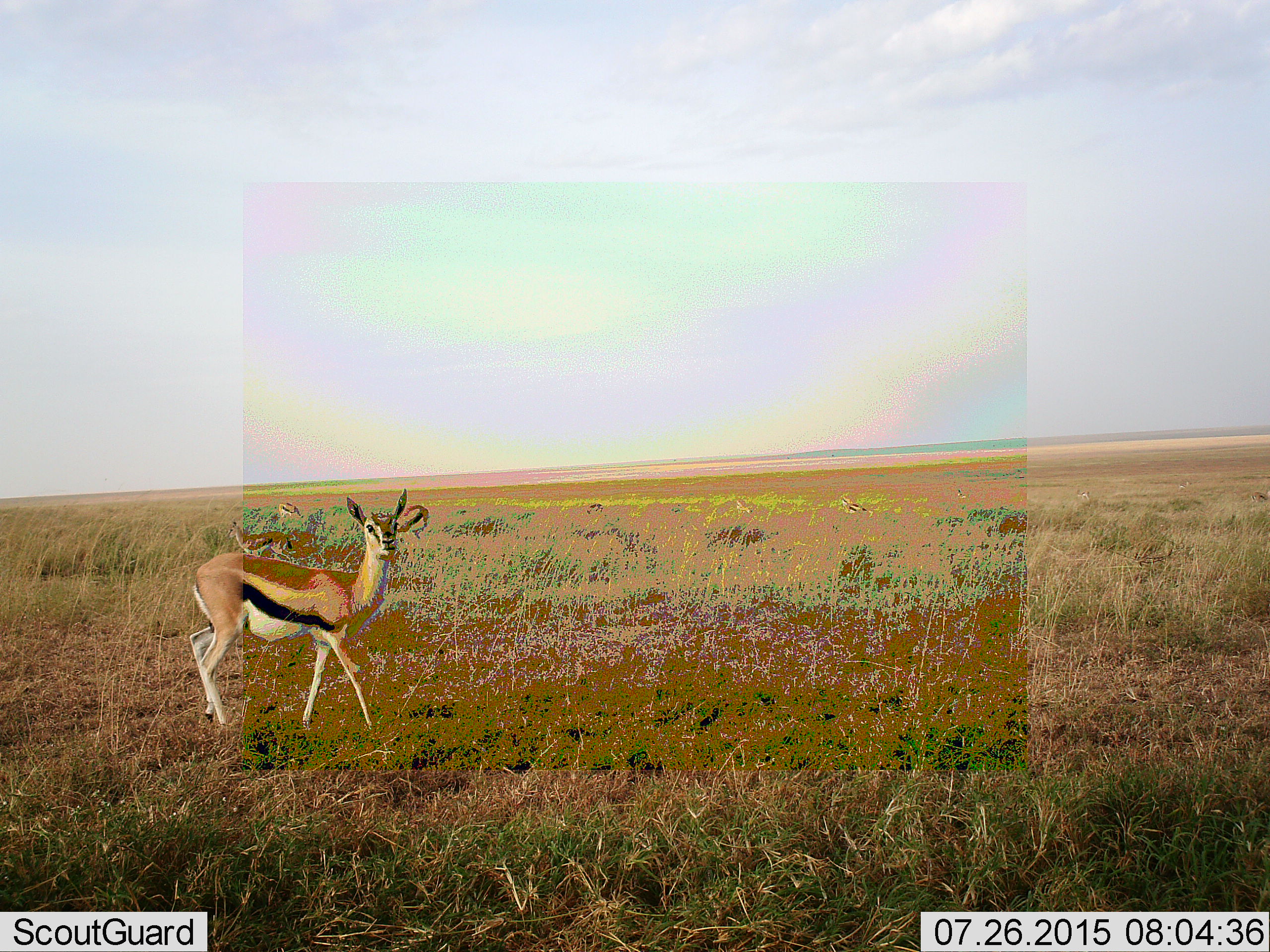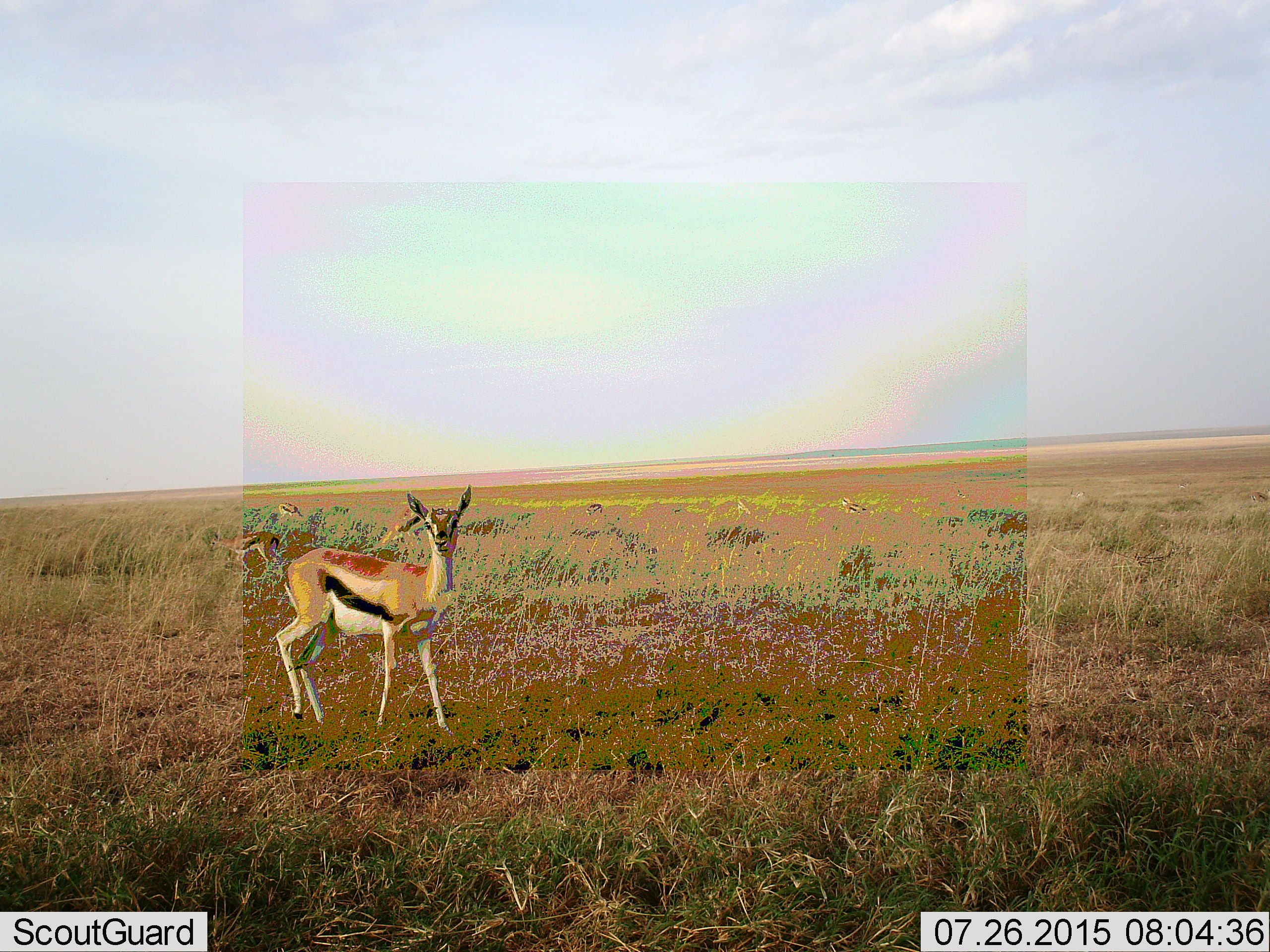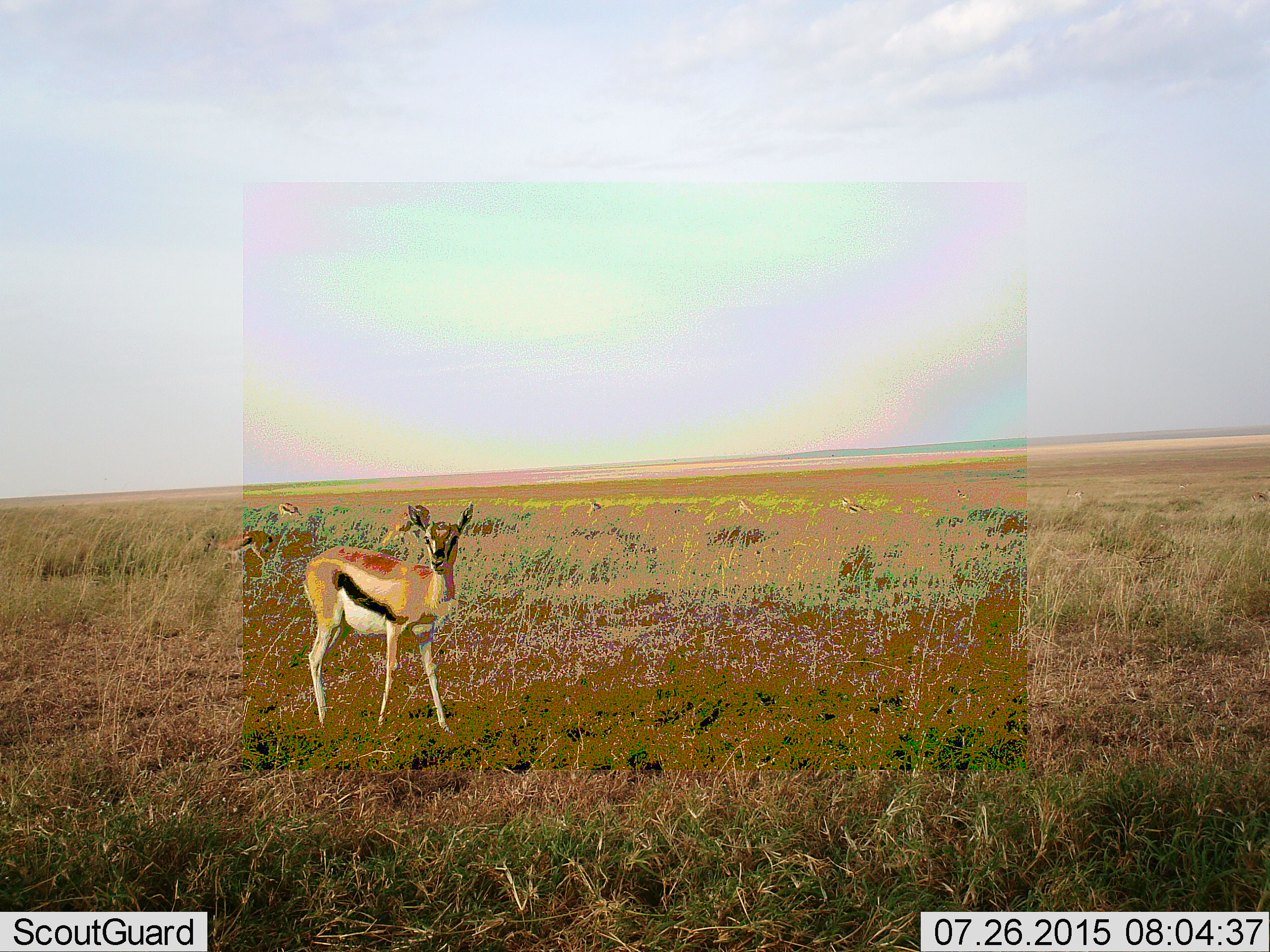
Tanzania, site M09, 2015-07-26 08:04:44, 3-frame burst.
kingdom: Animalia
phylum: Chordata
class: Mammalia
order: Artiodactyla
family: Bovidae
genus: Eudorcas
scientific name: Eudorcas thomsonii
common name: thomson's gazelle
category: gazellethomsons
Gazellethomsons (thomson's gazelle) (Eudorcas thomsonii), count 4. Behavior (volunteer vote fractions): standing 70%, resting 0%, moving 40%, interacting 0%. Young present (vote fraction): 0%. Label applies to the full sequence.